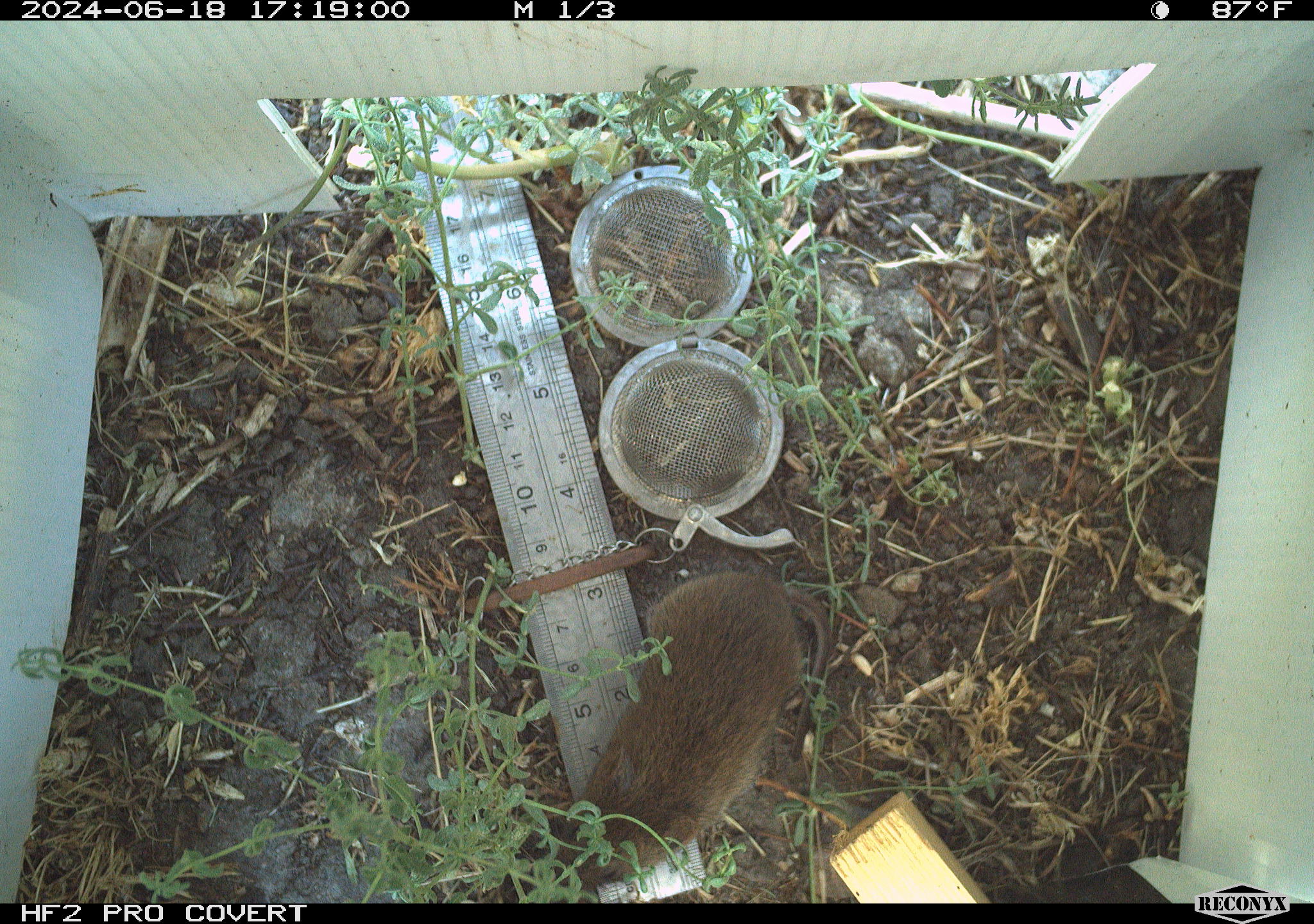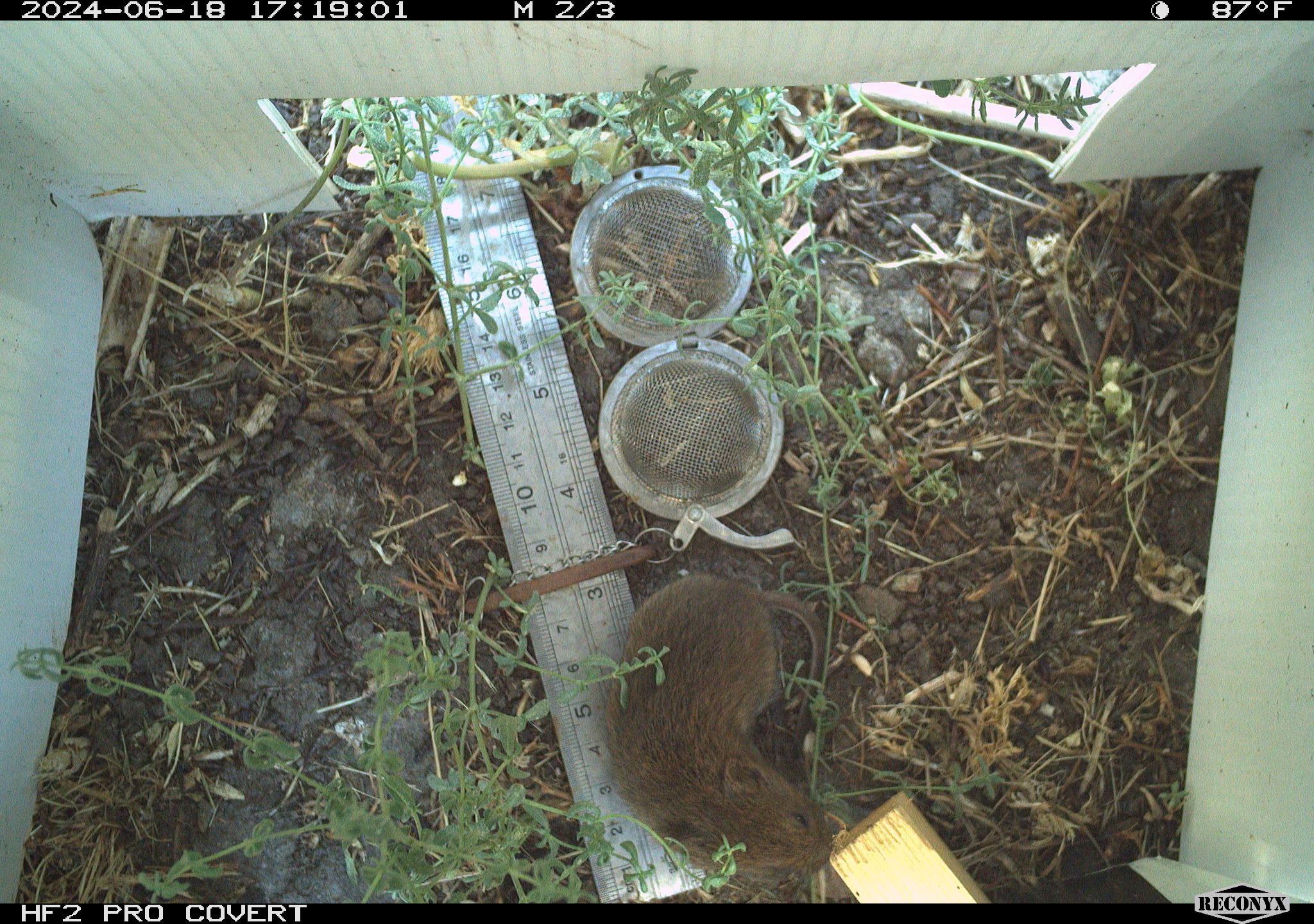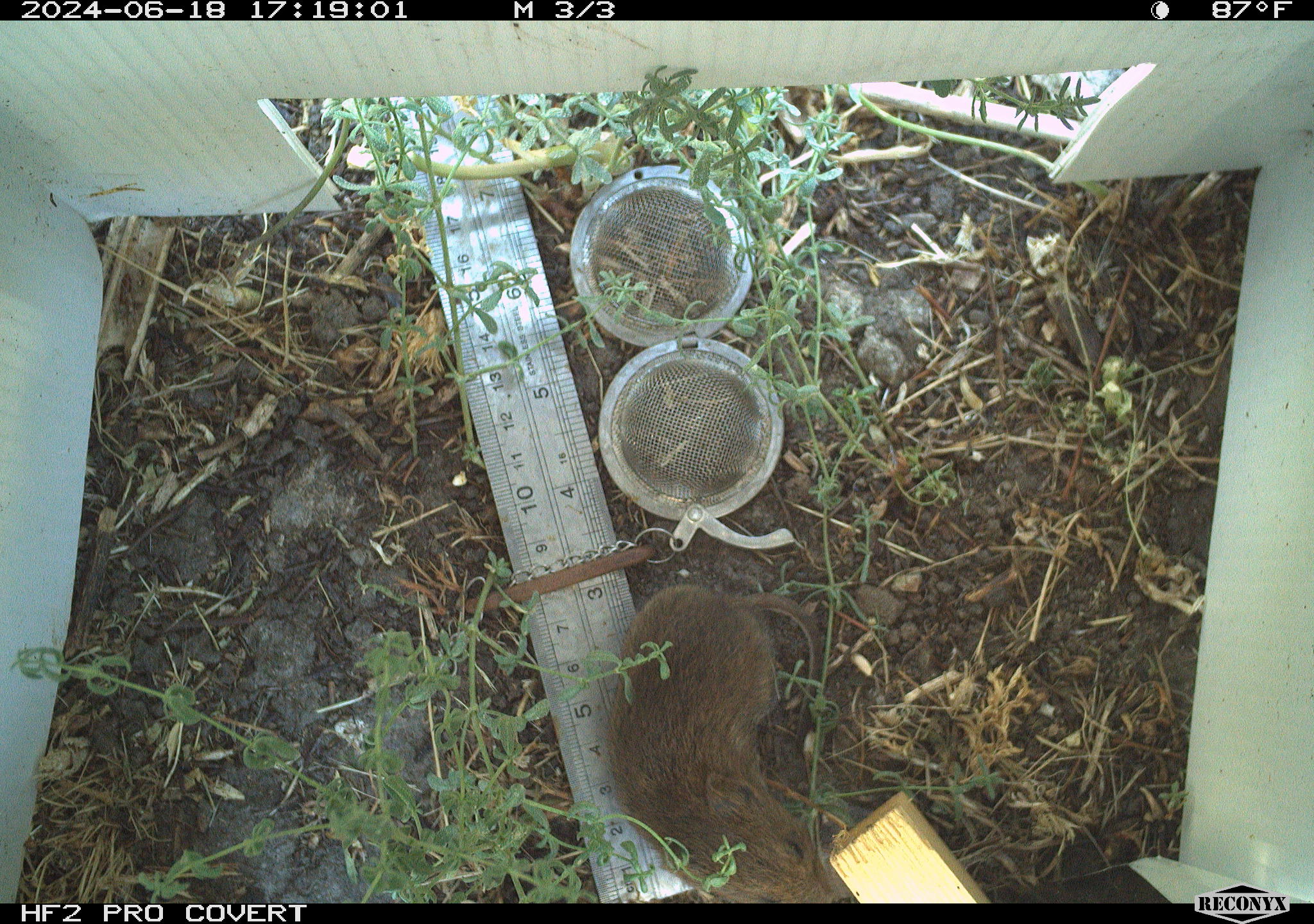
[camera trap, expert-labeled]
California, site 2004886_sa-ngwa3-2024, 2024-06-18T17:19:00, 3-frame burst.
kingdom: Animalia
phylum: Chordata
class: Mammalia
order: Rodentia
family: Cricetidae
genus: Microtus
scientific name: Microtus californicus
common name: california vole